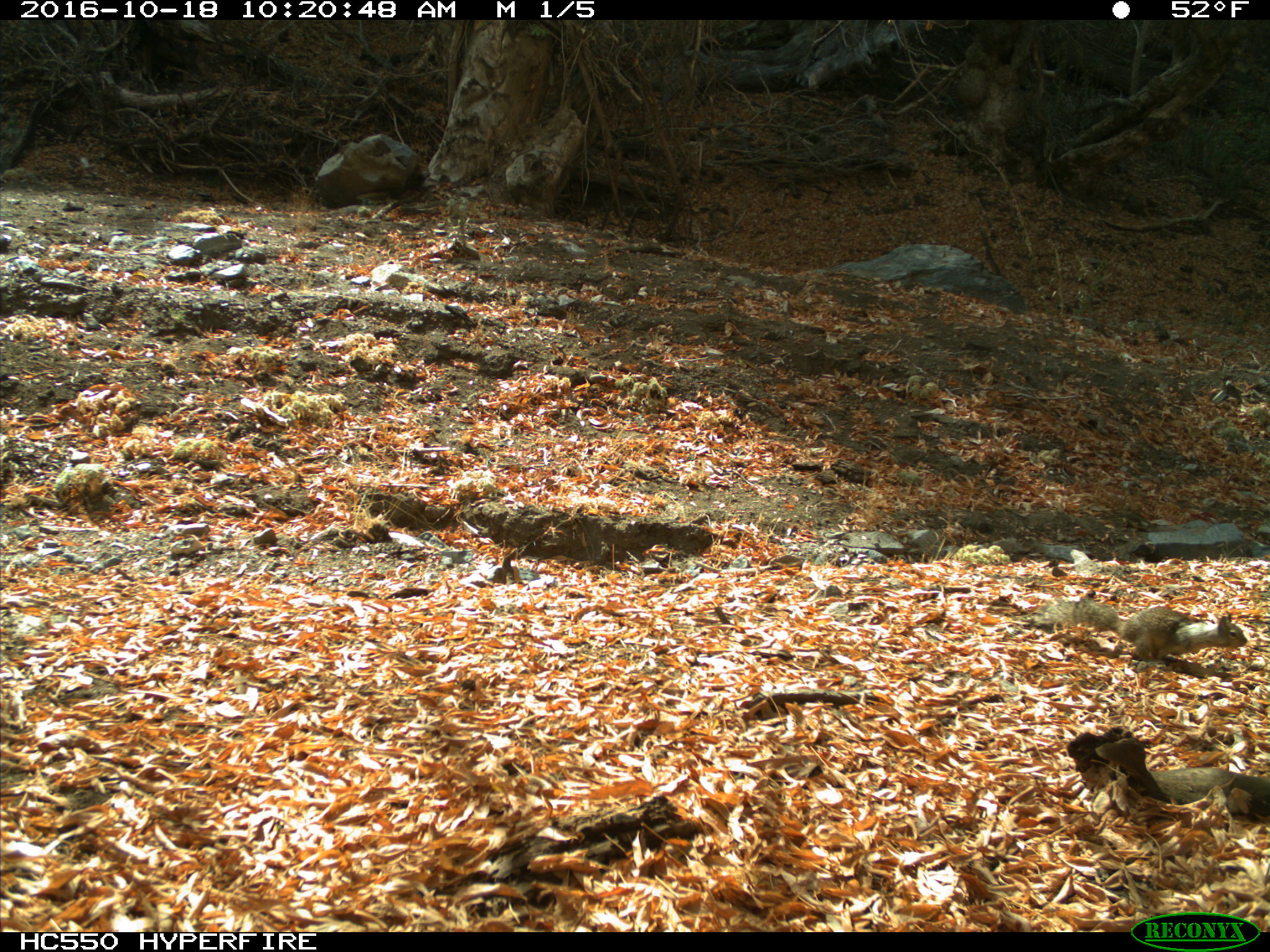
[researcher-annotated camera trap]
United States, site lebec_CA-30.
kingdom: Animalia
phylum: Chordata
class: Mammalia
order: Rodentia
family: Sciuridae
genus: Otospermophilus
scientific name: Otospermophilus beecheyi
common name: california ground squirrel